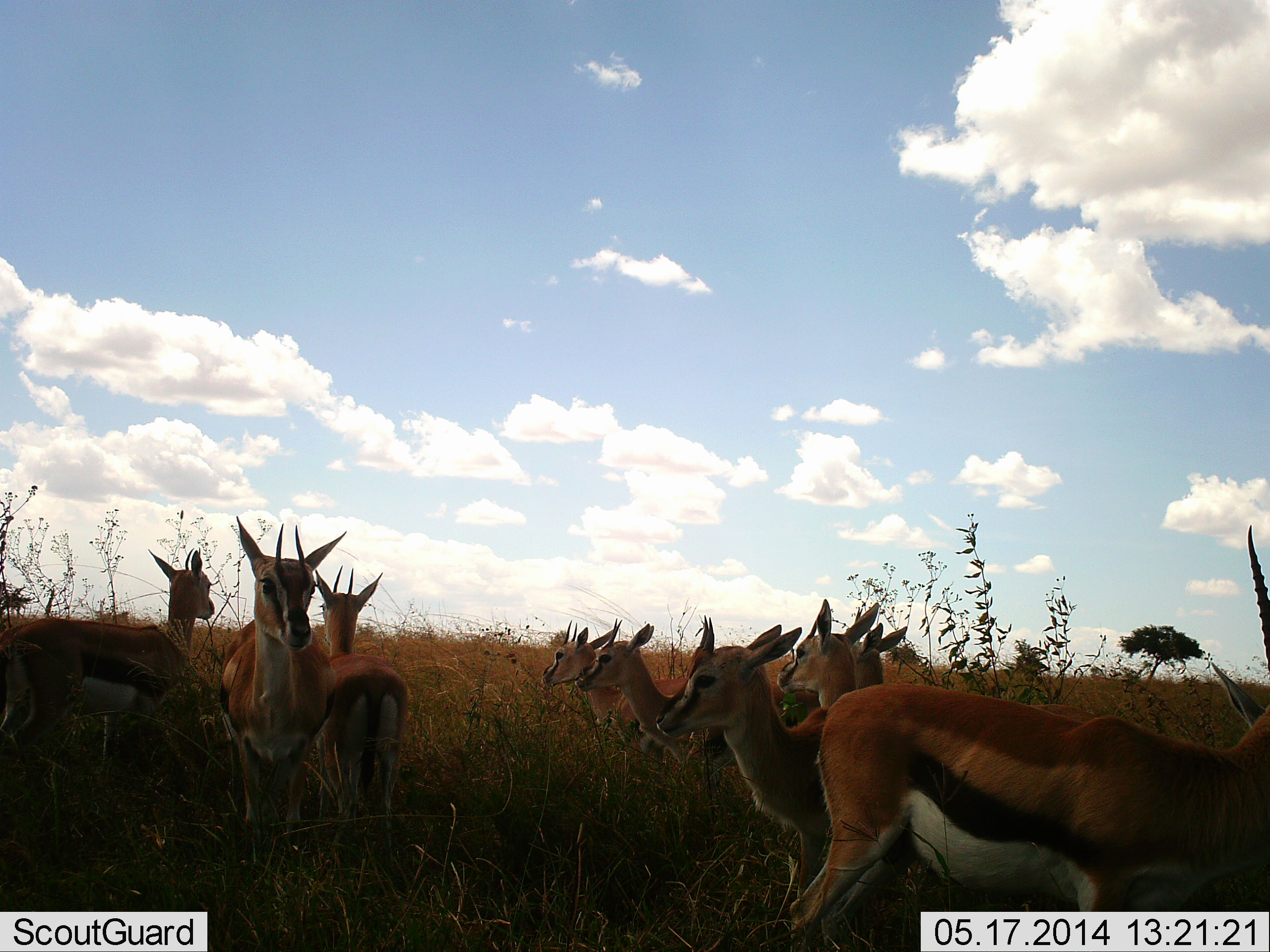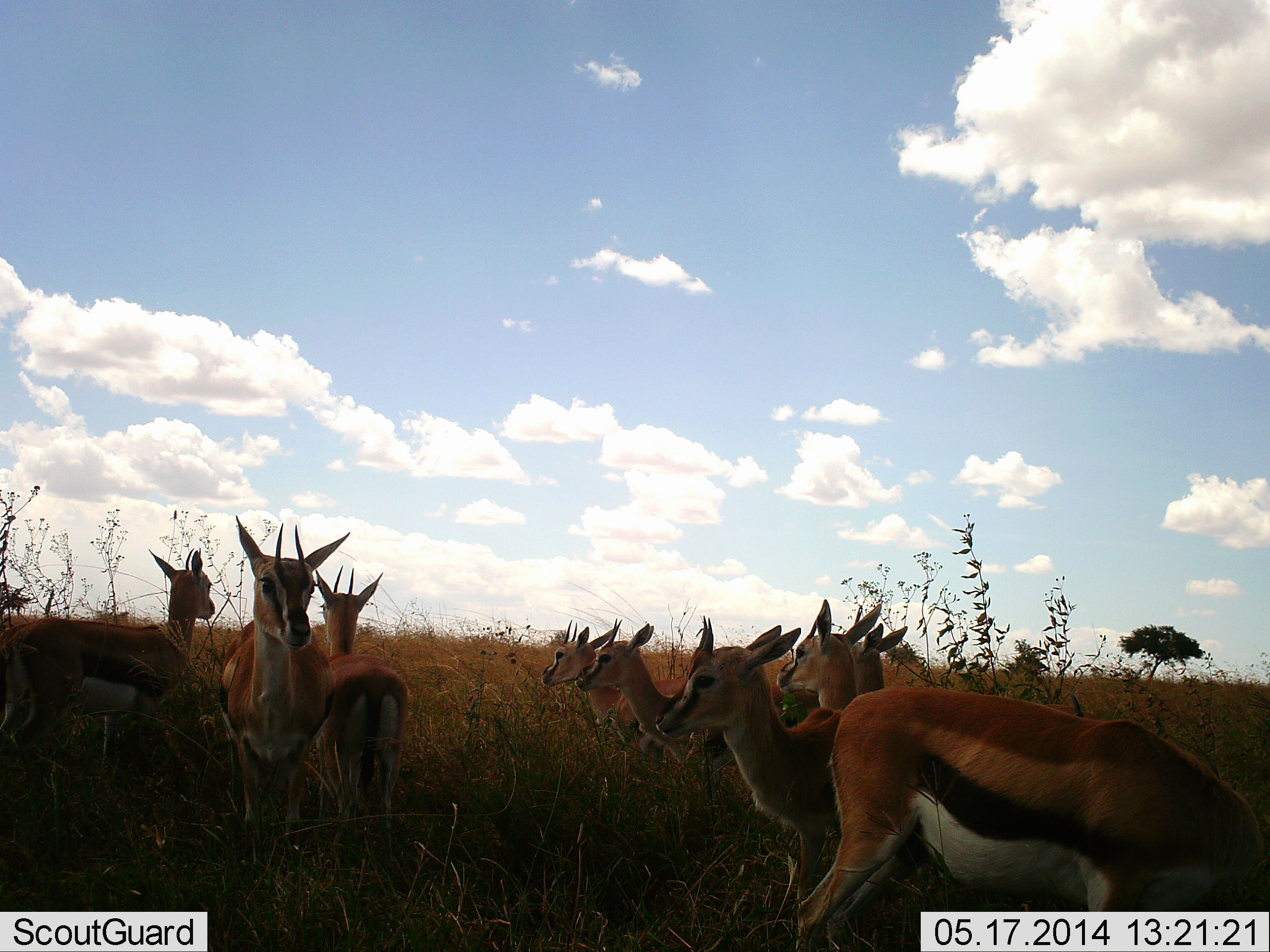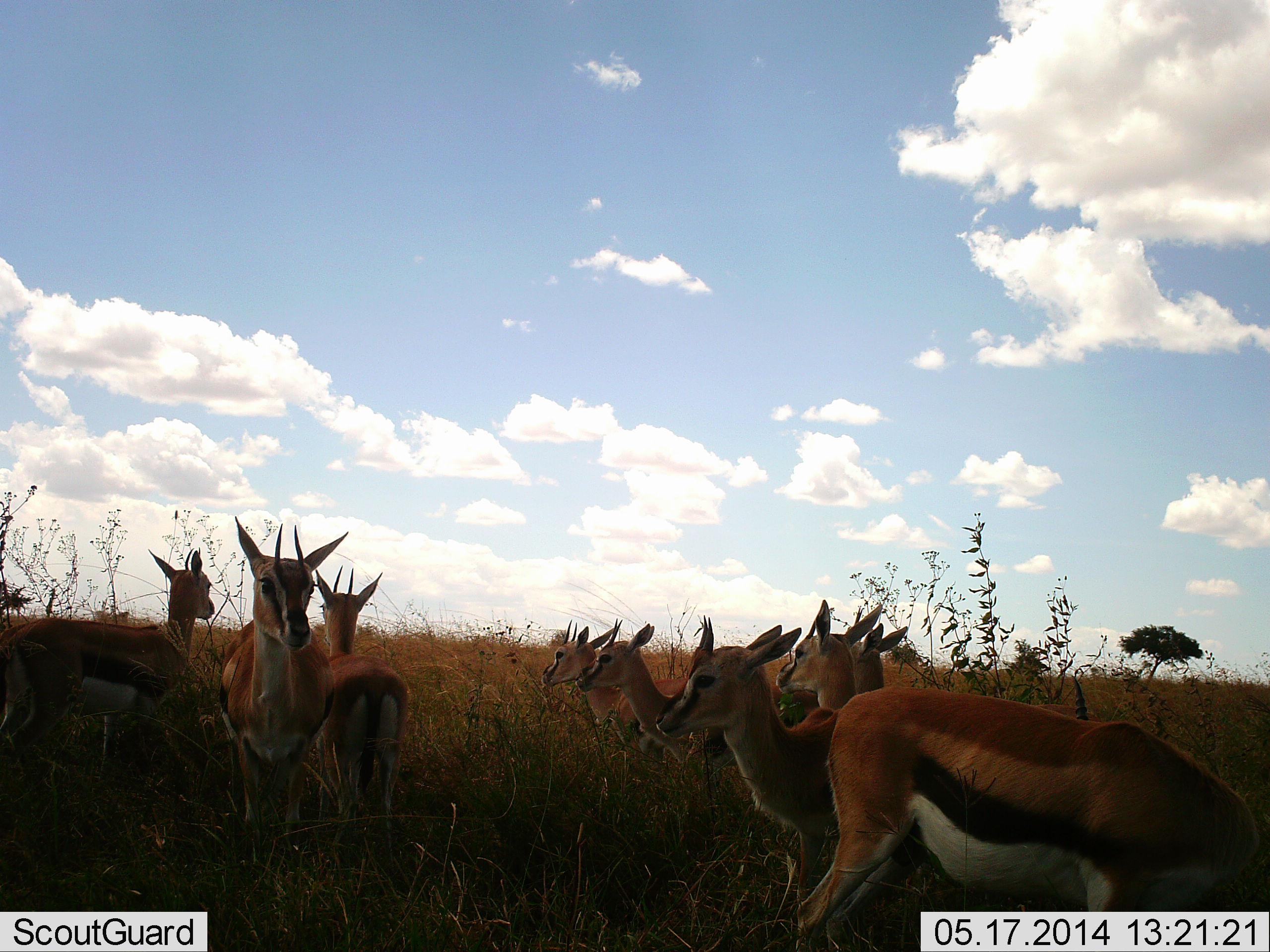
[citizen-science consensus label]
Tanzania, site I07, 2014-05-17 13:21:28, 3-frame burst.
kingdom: Animalia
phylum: Chordata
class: Mammalia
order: Artiodactyla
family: Bovidae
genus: Eudorcas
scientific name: Eudorcas thomsonii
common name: thomson's gazelle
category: gazellethomsons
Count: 10.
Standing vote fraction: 100%.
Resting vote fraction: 20%.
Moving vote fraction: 0%.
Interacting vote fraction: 0%.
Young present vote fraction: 0%.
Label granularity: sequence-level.